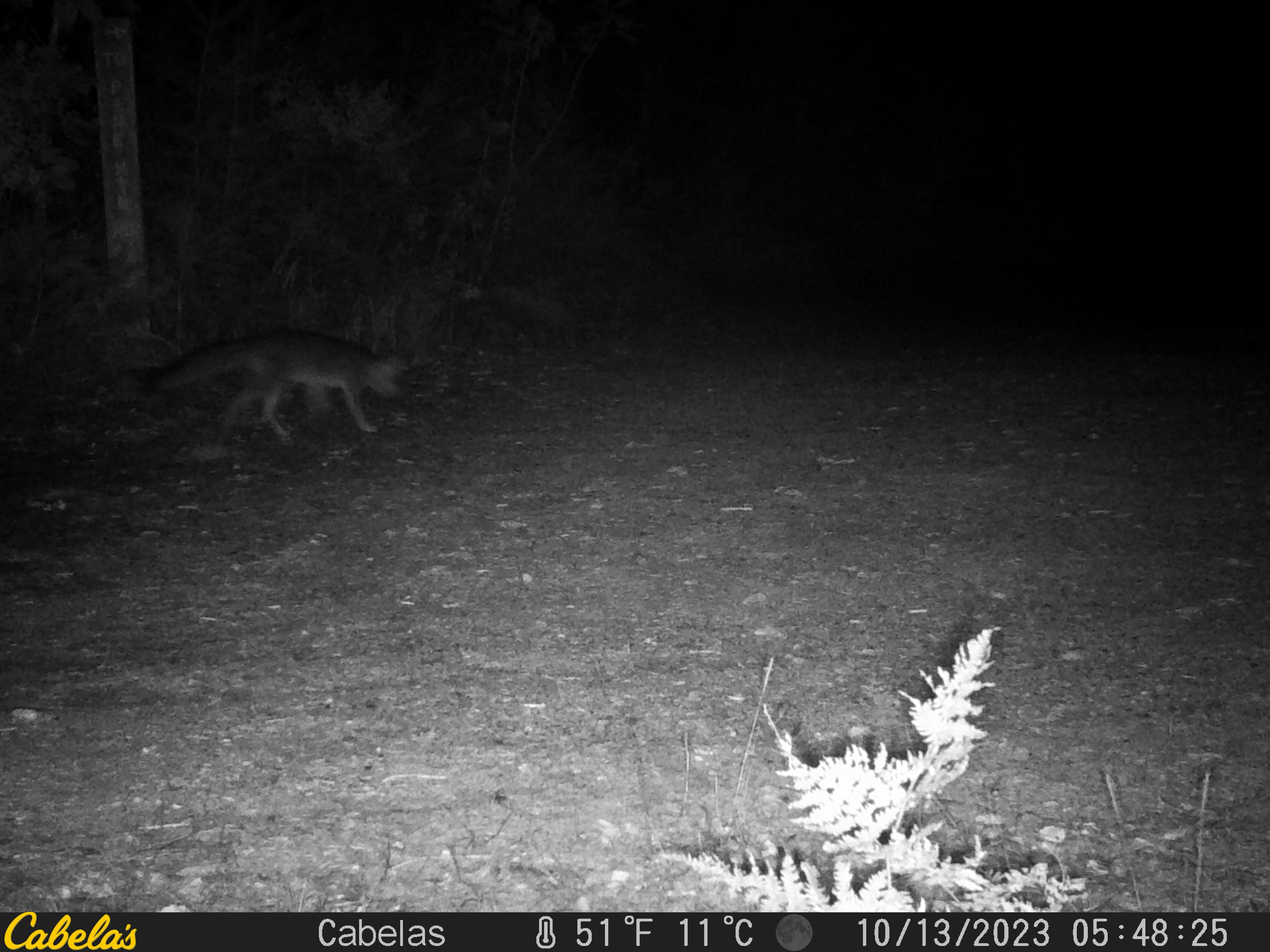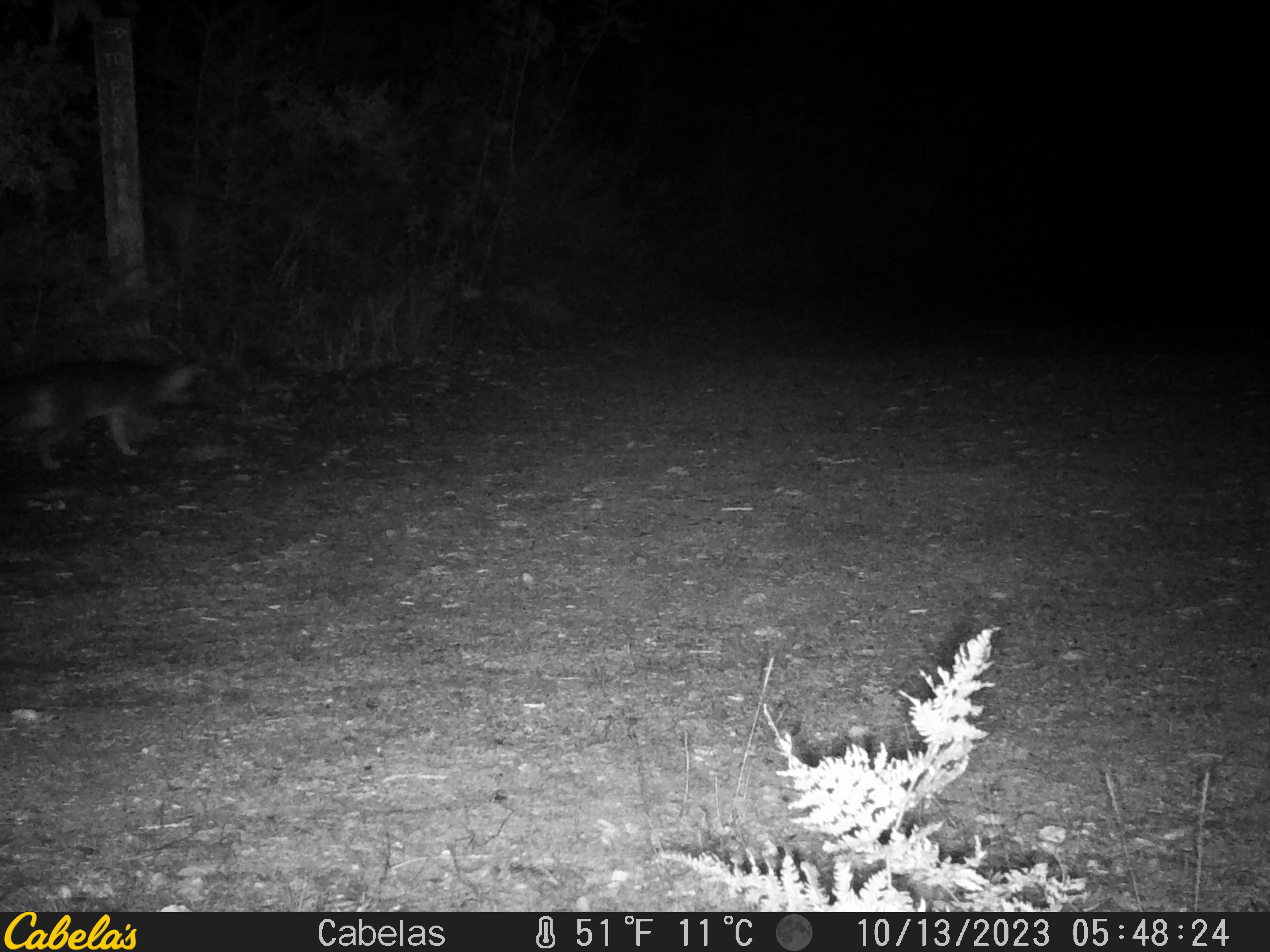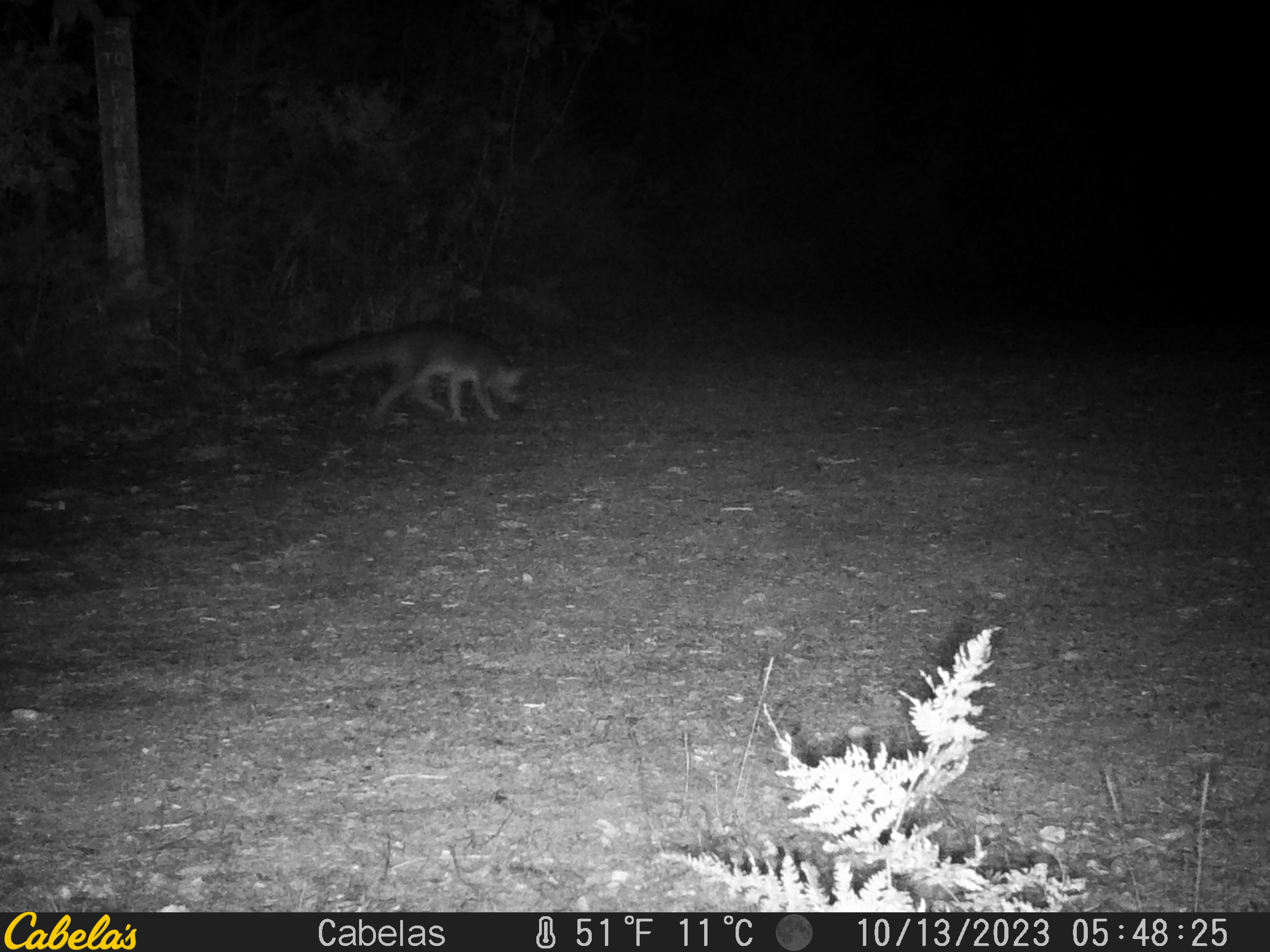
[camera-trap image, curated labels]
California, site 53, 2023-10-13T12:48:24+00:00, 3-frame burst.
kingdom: Animalia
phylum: Chordata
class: Mammalia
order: Carnivora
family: Canidae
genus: Urocyon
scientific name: Urocyon cinereoargenteus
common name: gray fox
Gray fox (Urocyon cinereoargenteus).